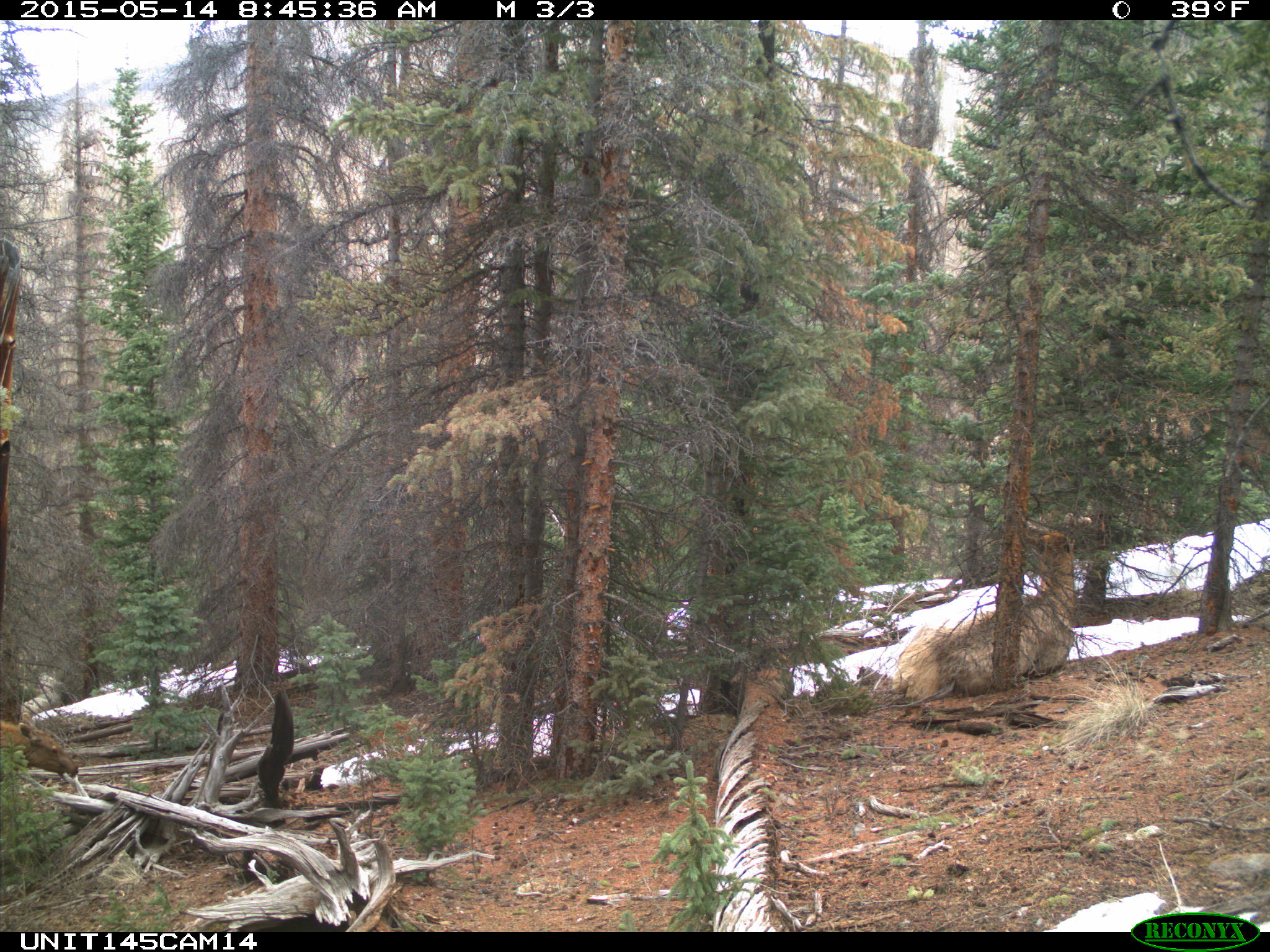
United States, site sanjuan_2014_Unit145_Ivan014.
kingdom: Animalia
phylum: Chordata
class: Mammalia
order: Artiodactyla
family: Cervidae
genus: Cervus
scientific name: Cervus elaphus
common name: red deer